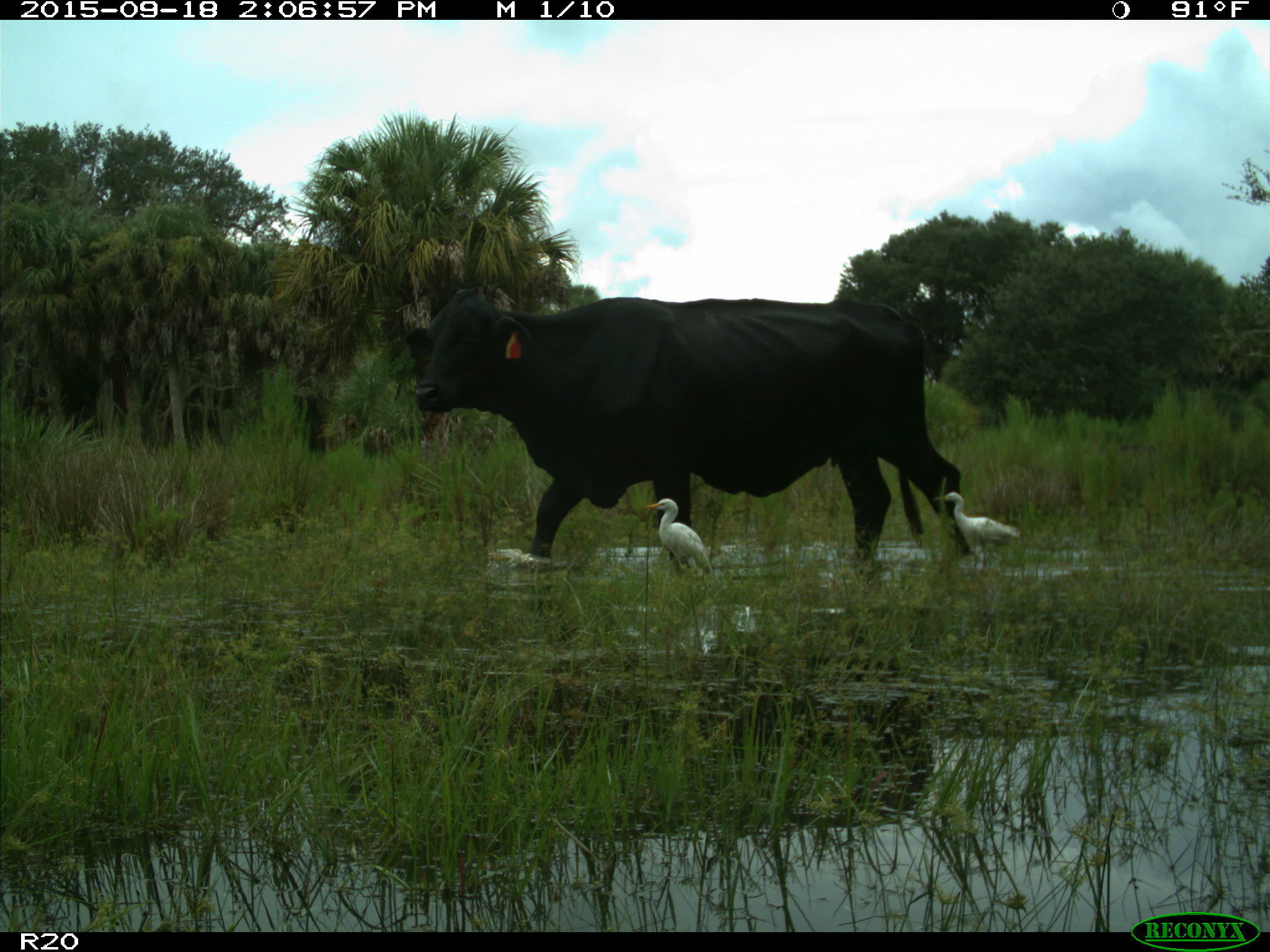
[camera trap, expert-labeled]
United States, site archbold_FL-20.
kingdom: Animalia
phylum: Chordata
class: Mammalia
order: Artiodactyla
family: Bovidae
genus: Bos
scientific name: Bos taurus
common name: domestic cow